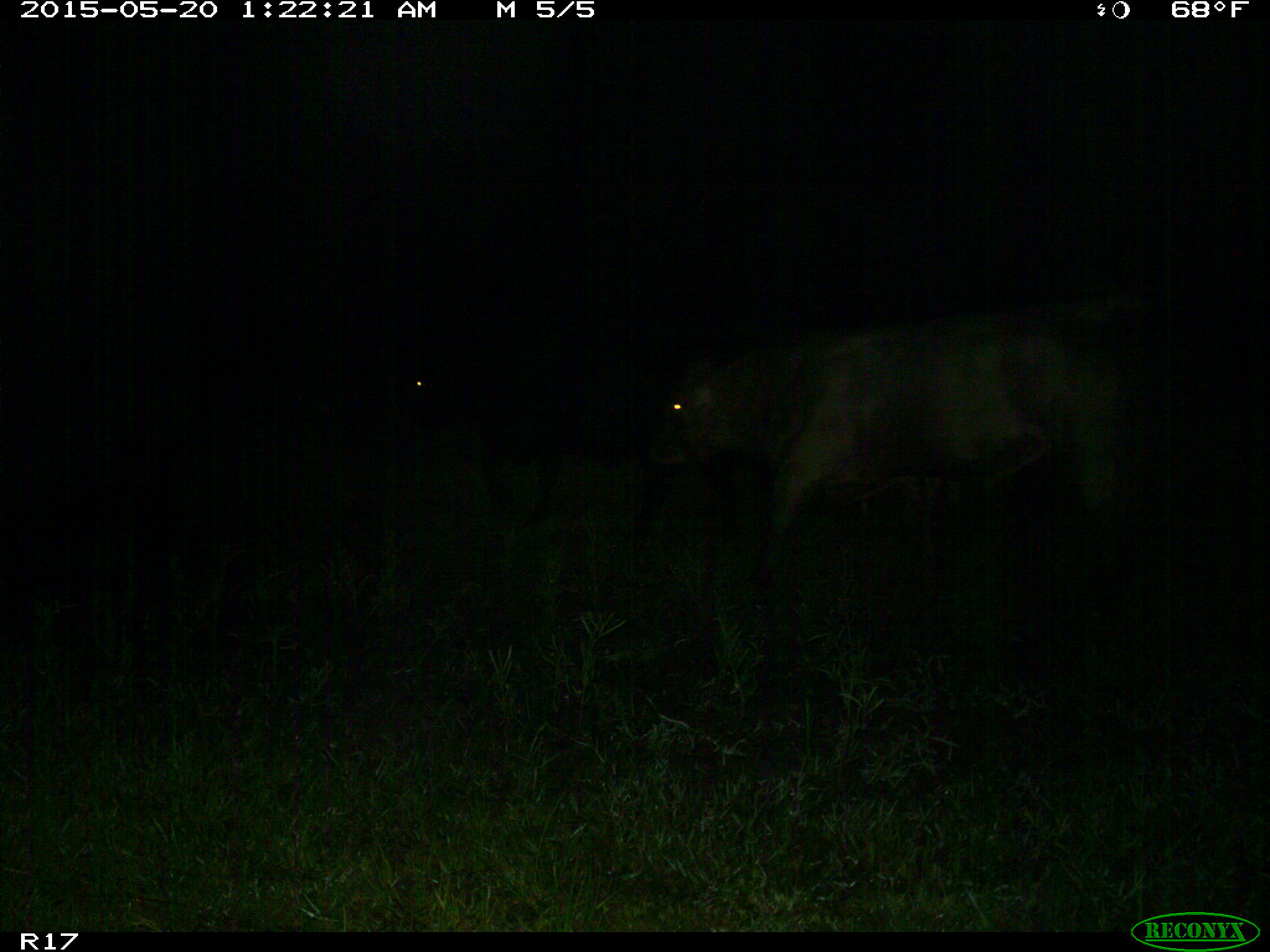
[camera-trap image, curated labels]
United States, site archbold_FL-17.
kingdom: Animalia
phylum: Chordata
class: Mammalia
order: Artiodactyla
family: Bovidae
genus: Bos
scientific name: Bos taurus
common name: domestic cow